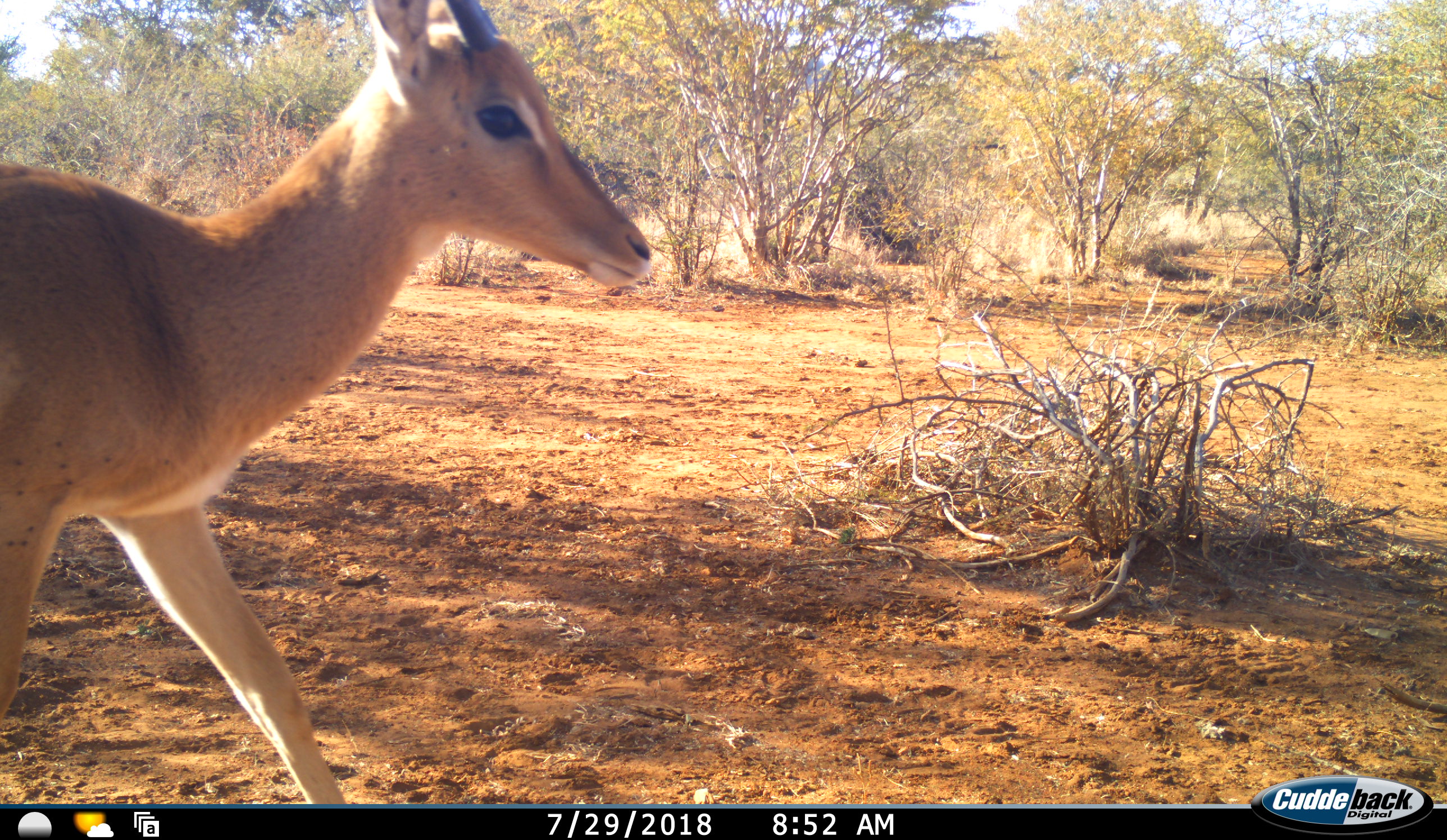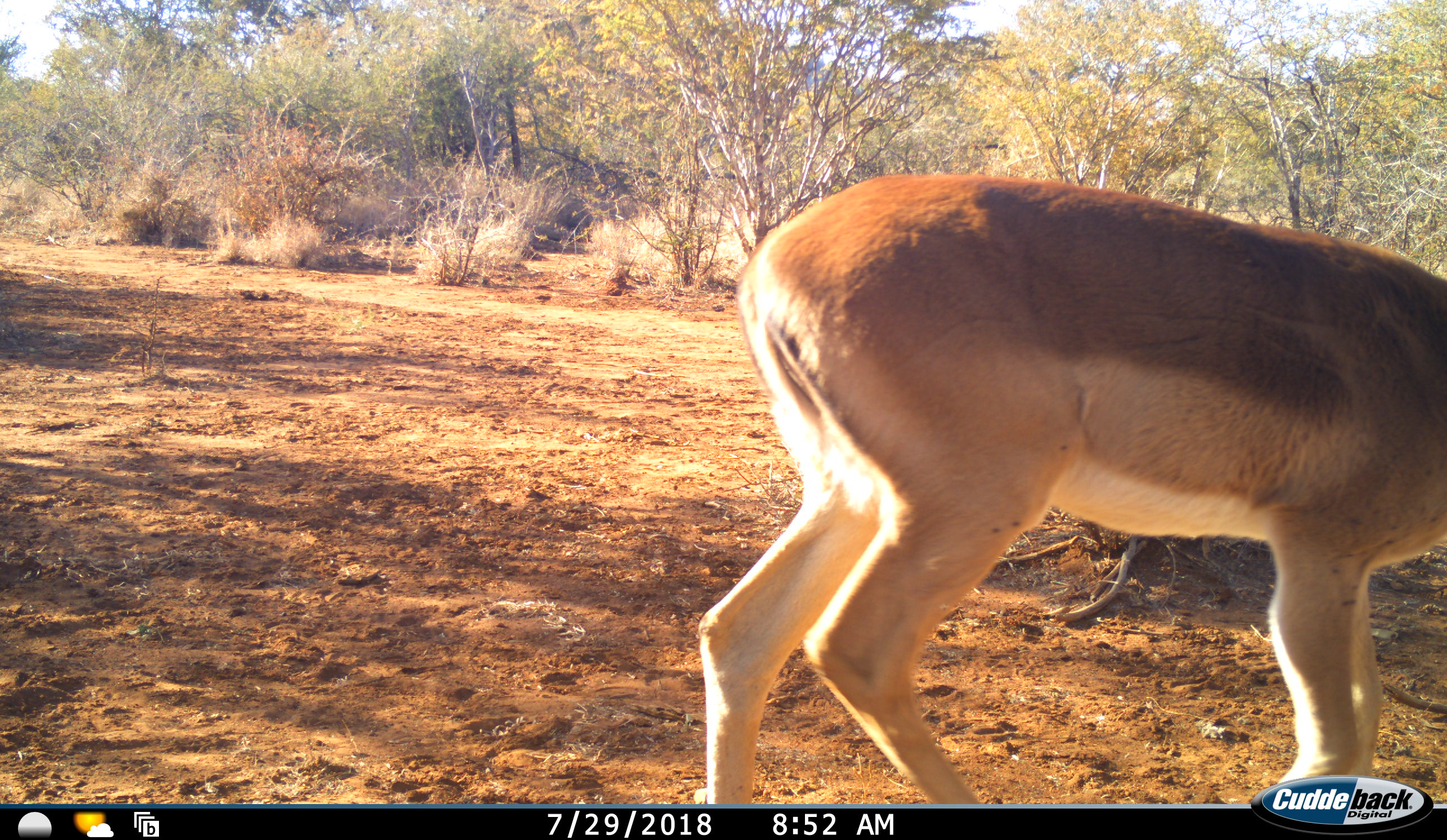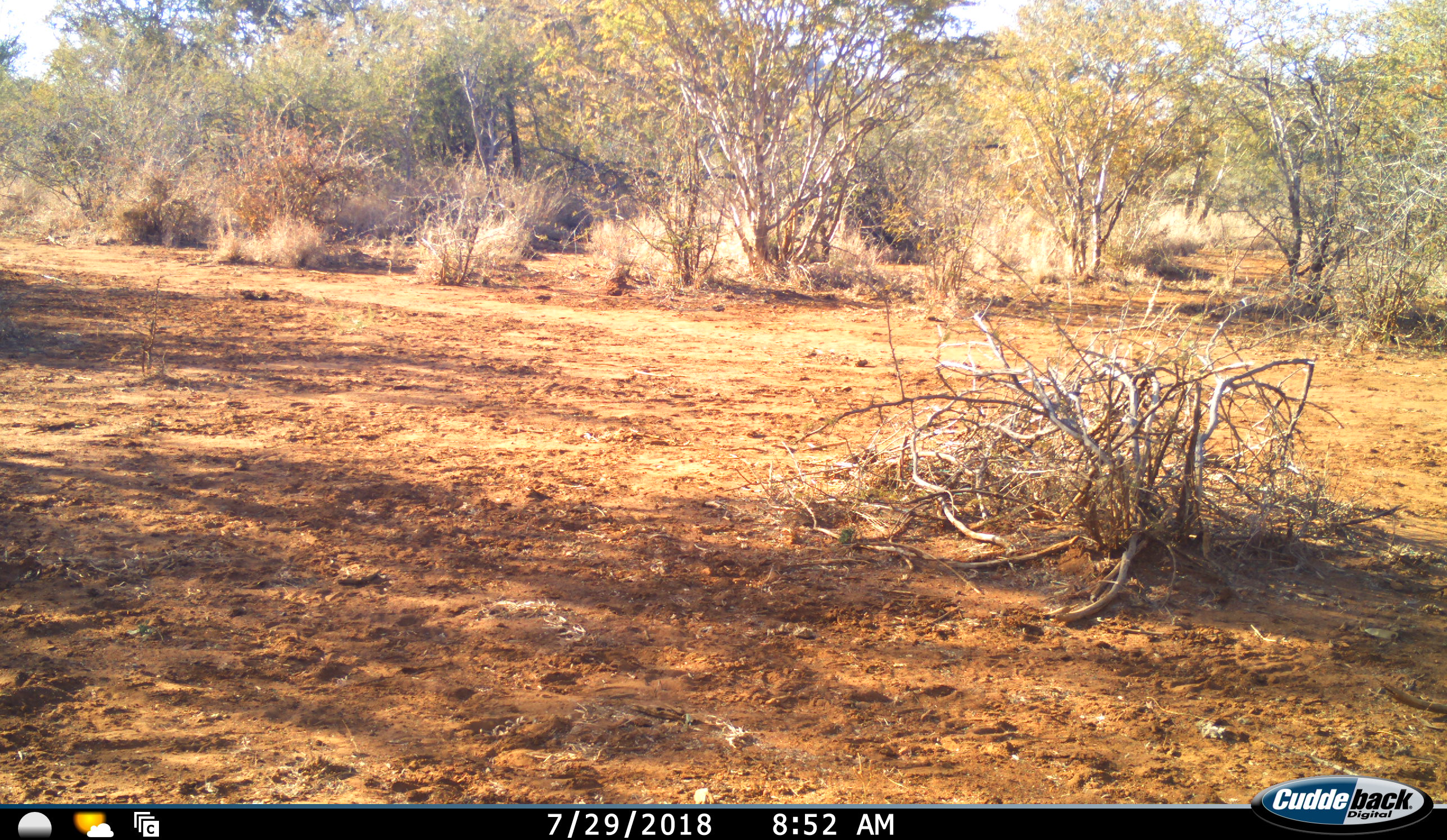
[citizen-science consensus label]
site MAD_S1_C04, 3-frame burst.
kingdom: Animalia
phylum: Chordata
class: Mammalia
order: Artiodactyla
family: Bovidae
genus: Aepyceros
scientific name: Aepyceros melampus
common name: impala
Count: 1.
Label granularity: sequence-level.